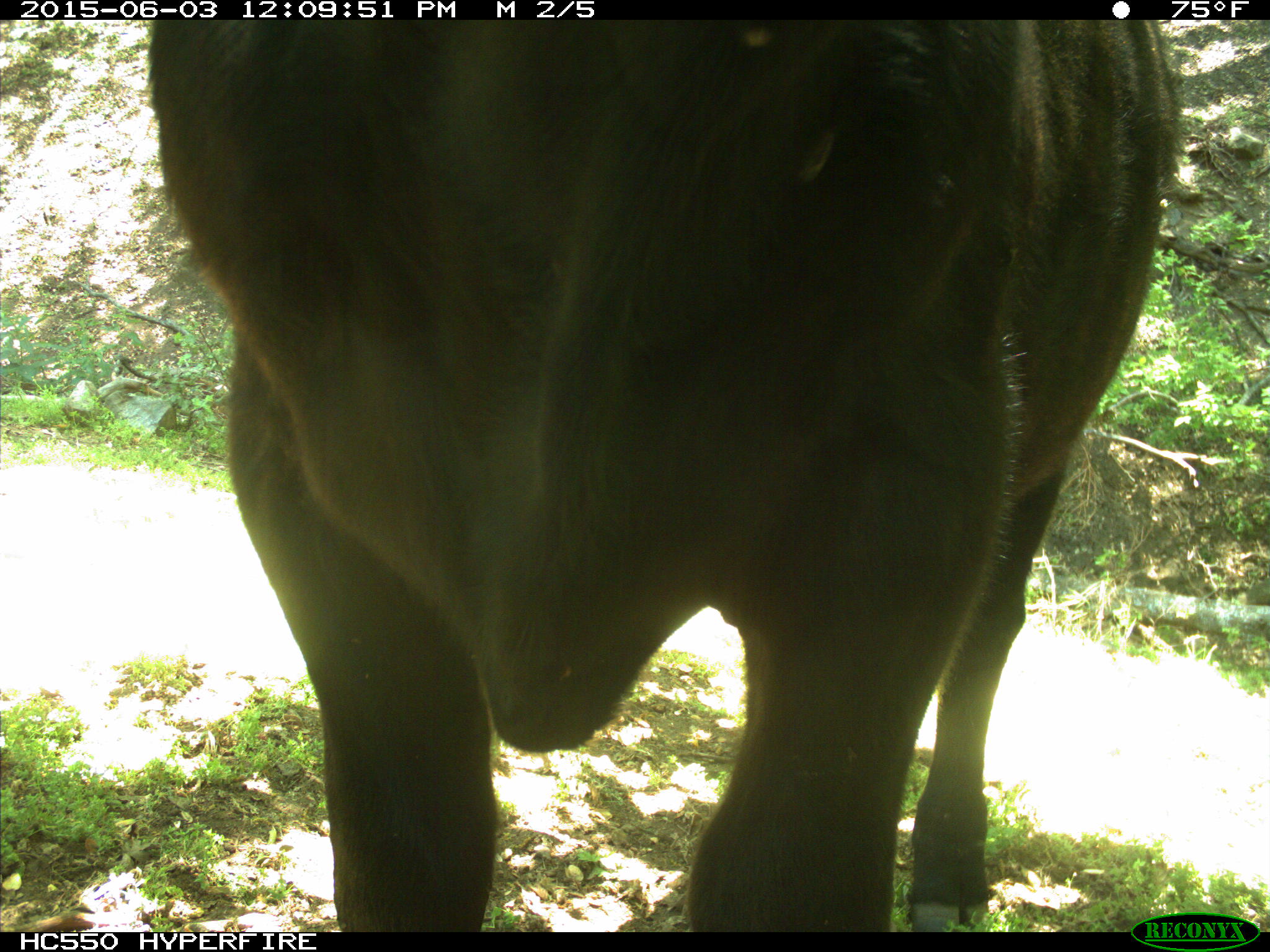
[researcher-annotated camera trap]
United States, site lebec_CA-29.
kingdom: Animalia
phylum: Chordata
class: Mammalia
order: Artiodactyla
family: Bovidae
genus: Bos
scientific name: Bos taurus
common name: domestic cow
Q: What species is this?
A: Bos taurus (domestic cow).